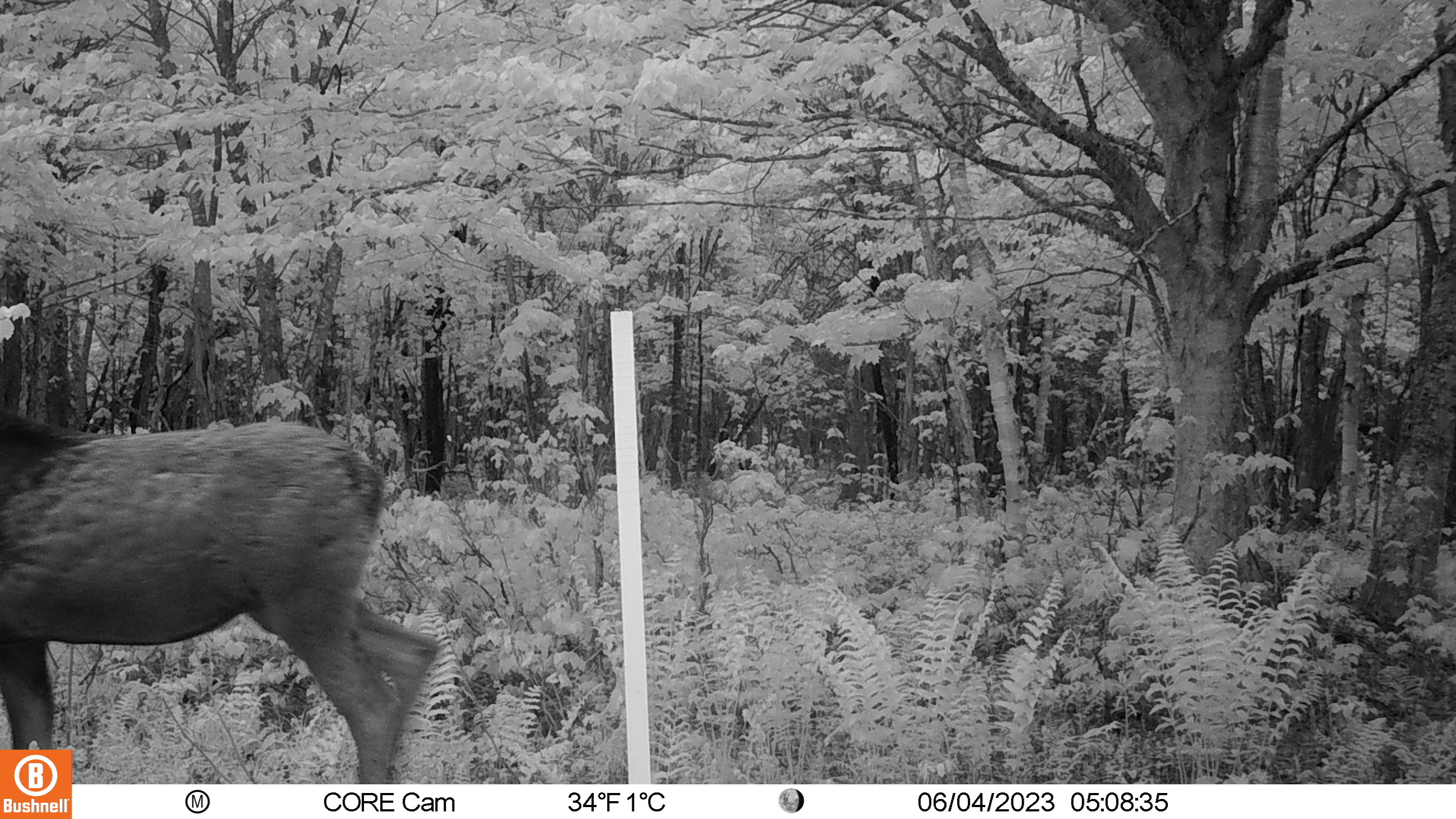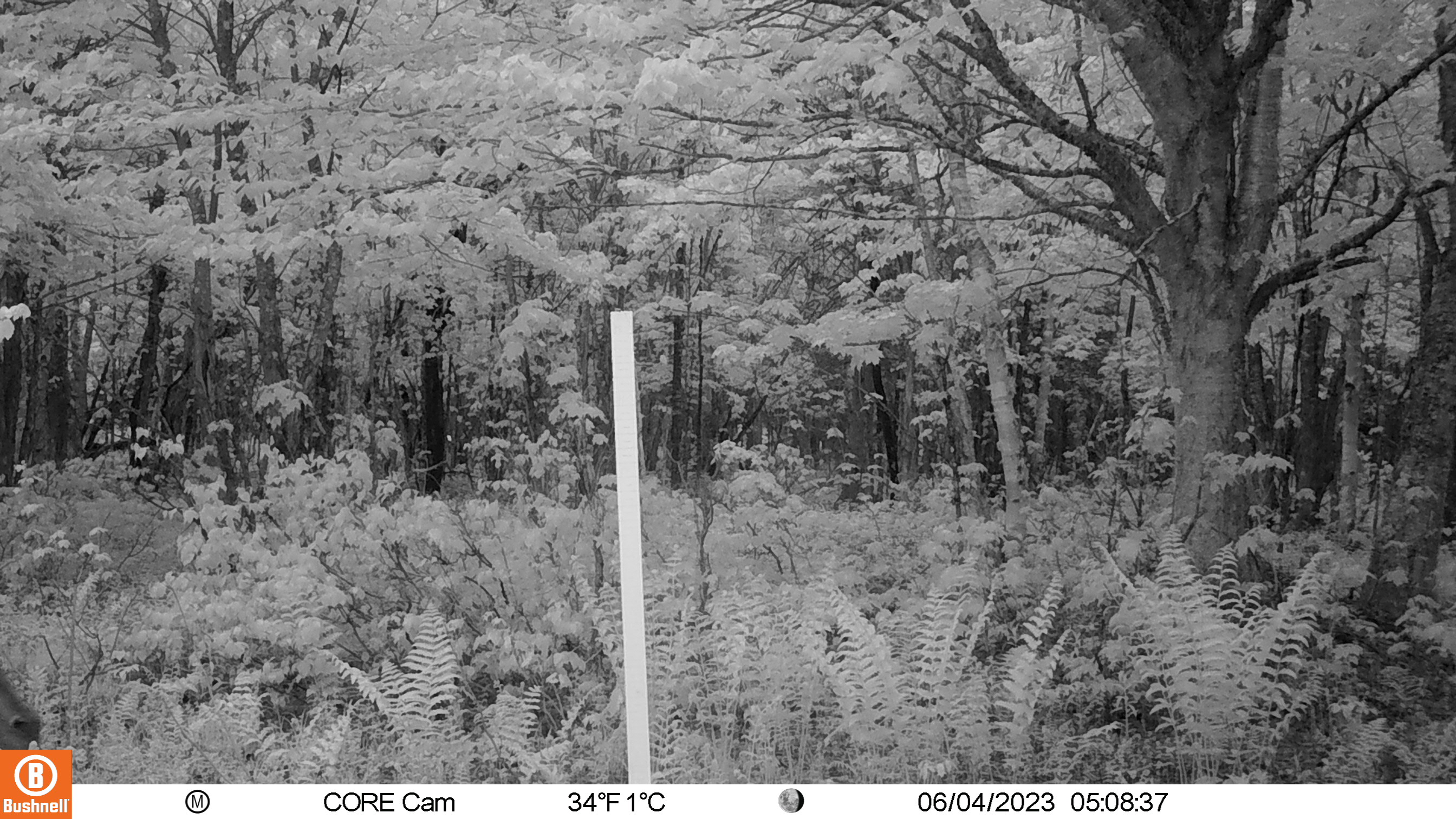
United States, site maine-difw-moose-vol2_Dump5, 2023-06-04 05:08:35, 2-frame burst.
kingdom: Animalia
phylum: Chordata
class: Mammalia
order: Artiodactyla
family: Cervidae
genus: Alces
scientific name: Alces alces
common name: moose